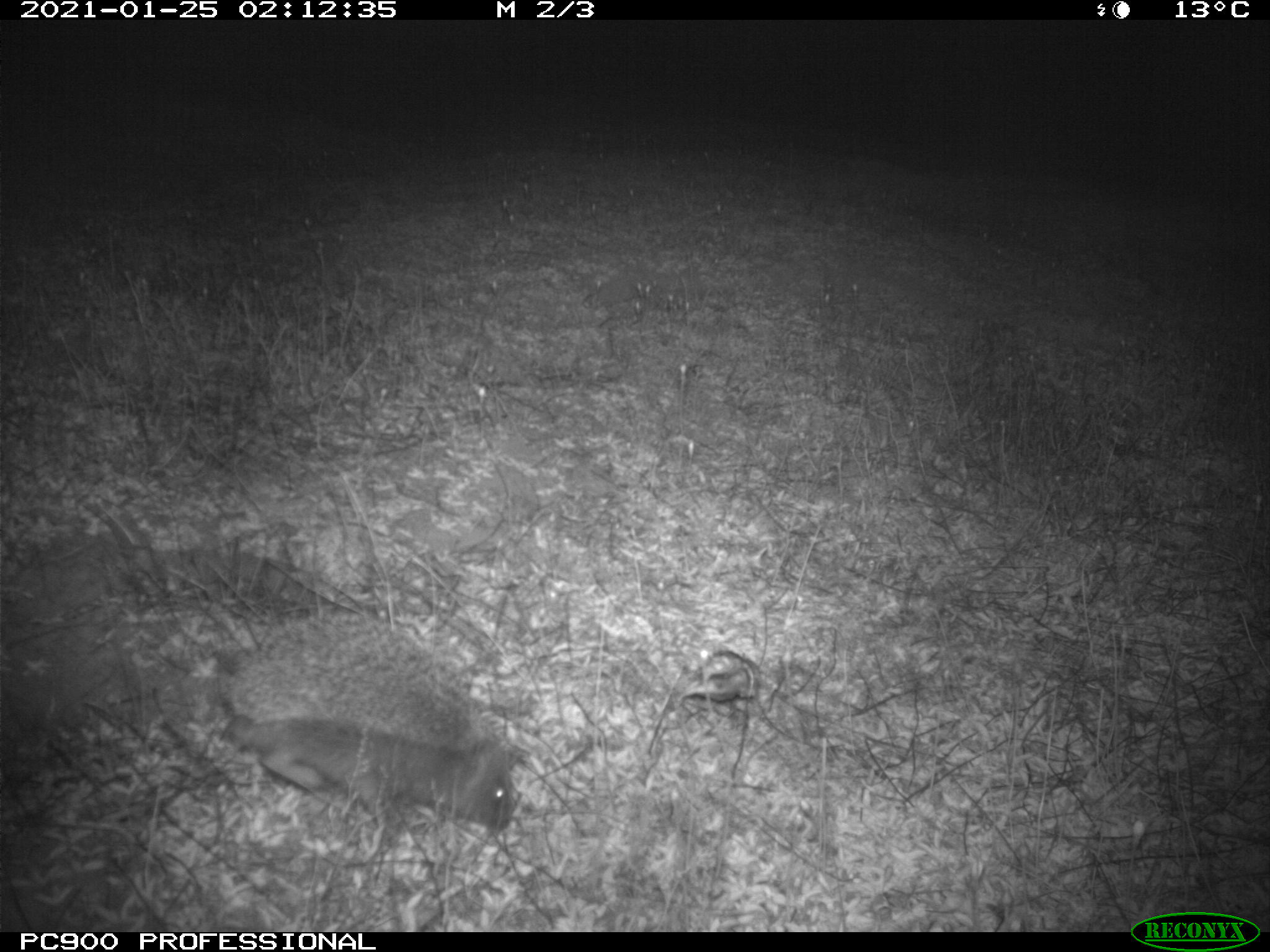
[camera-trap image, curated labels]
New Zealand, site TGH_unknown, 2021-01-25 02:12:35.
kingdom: Animalia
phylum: Chordata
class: Mammalia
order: Eulipotyphla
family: Erinaceidae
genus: Erinaceus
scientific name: Erinaceus europaeus europaeus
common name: european hedgehog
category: hedgehog